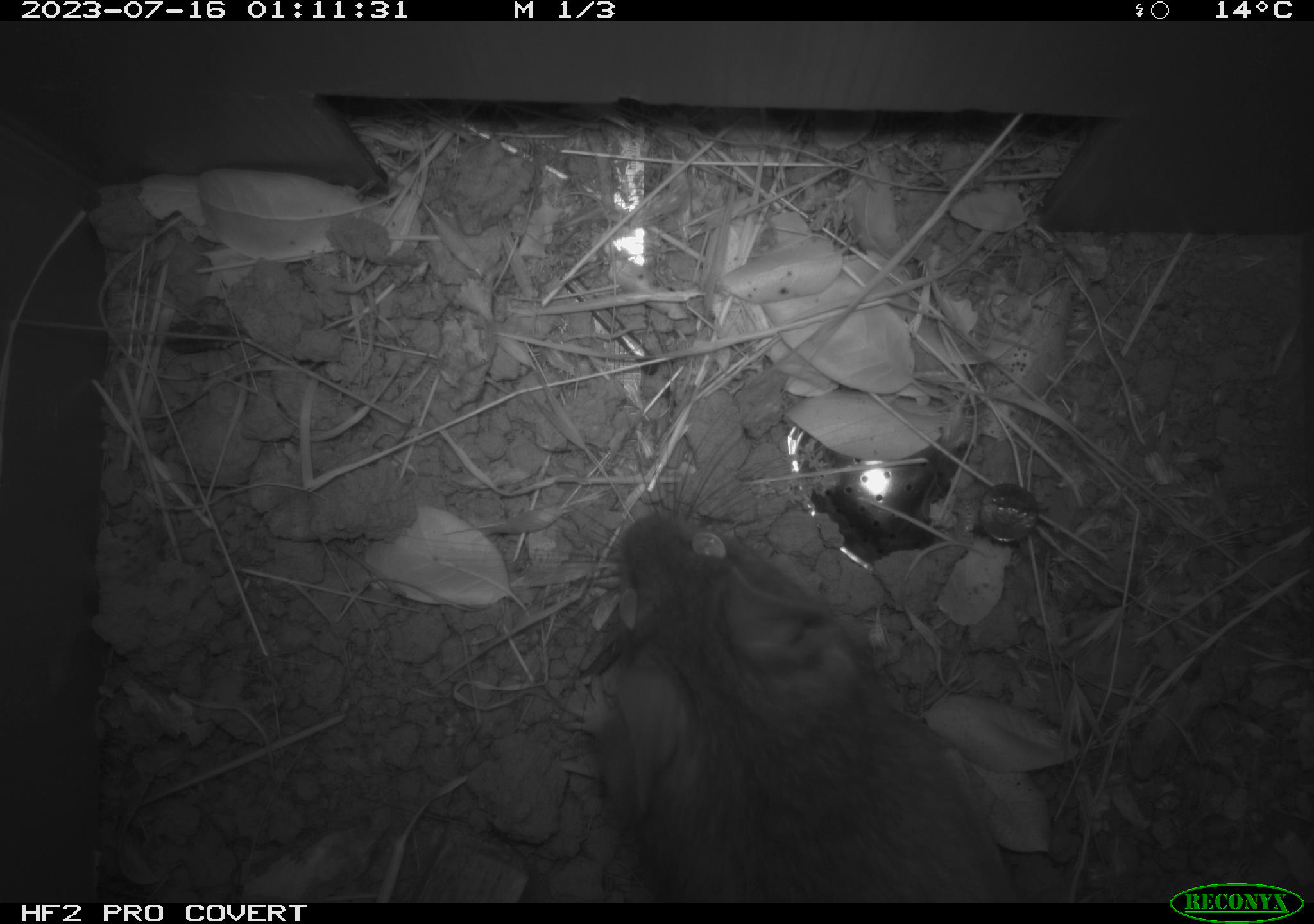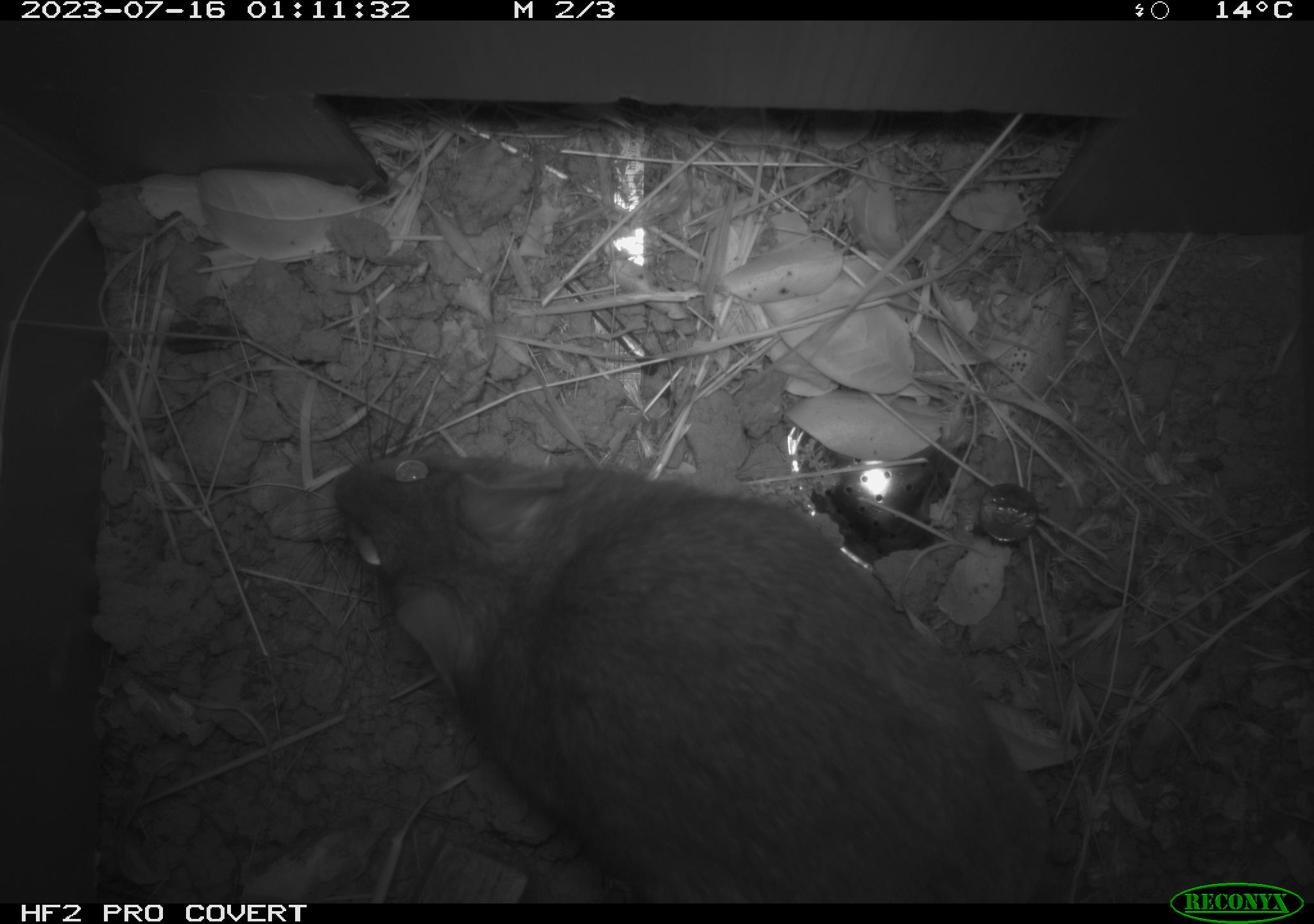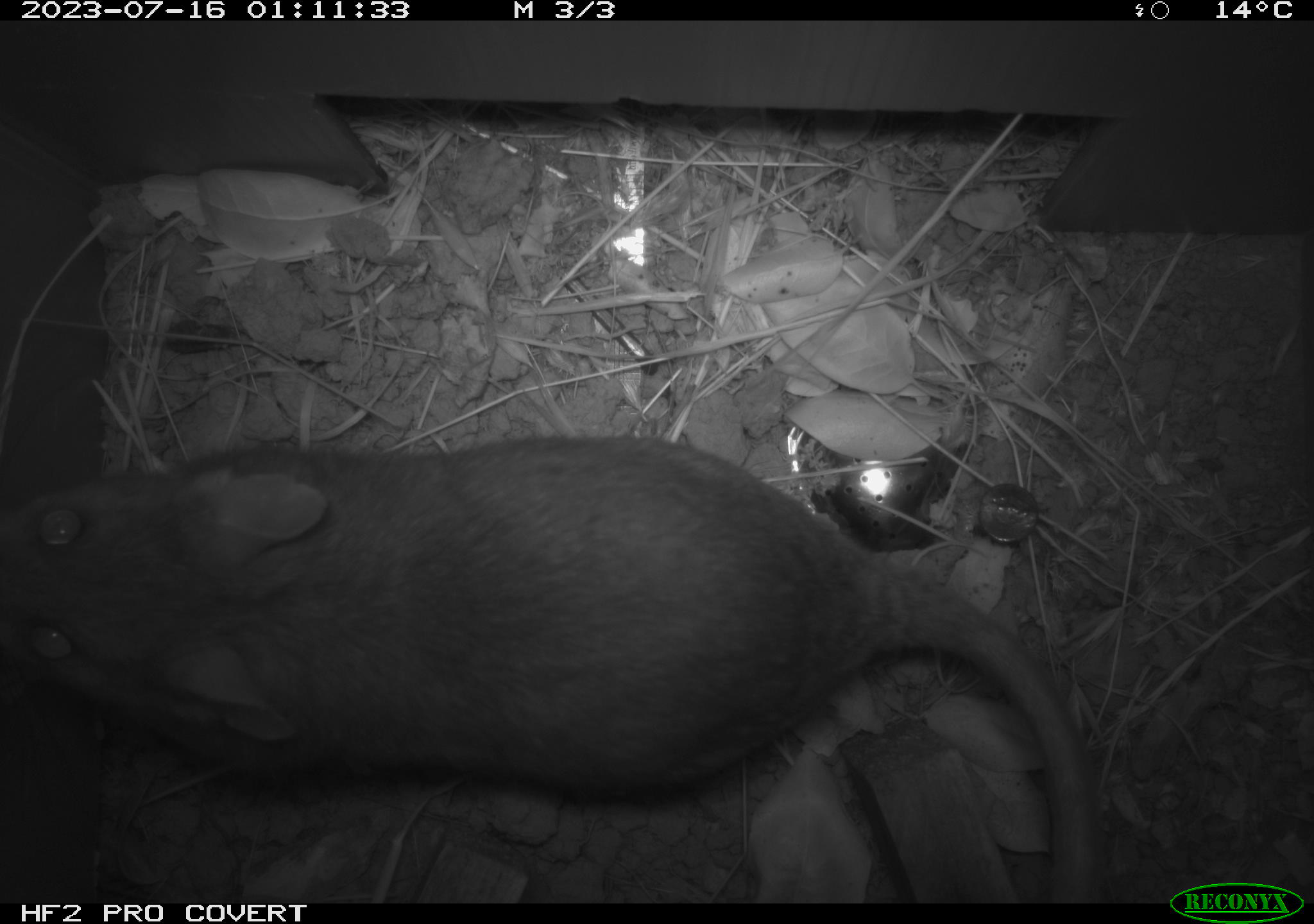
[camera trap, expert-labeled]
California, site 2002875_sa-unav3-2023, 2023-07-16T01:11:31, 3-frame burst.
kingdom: Animalia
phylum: Chordata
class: Mammalia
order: Rodentia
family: Cricetidae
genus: Neotoma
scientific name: Neotoma fuscipes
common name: dusky-footed woodrat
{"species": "dusky-footed woodrat (Neotoma fuscipes)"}